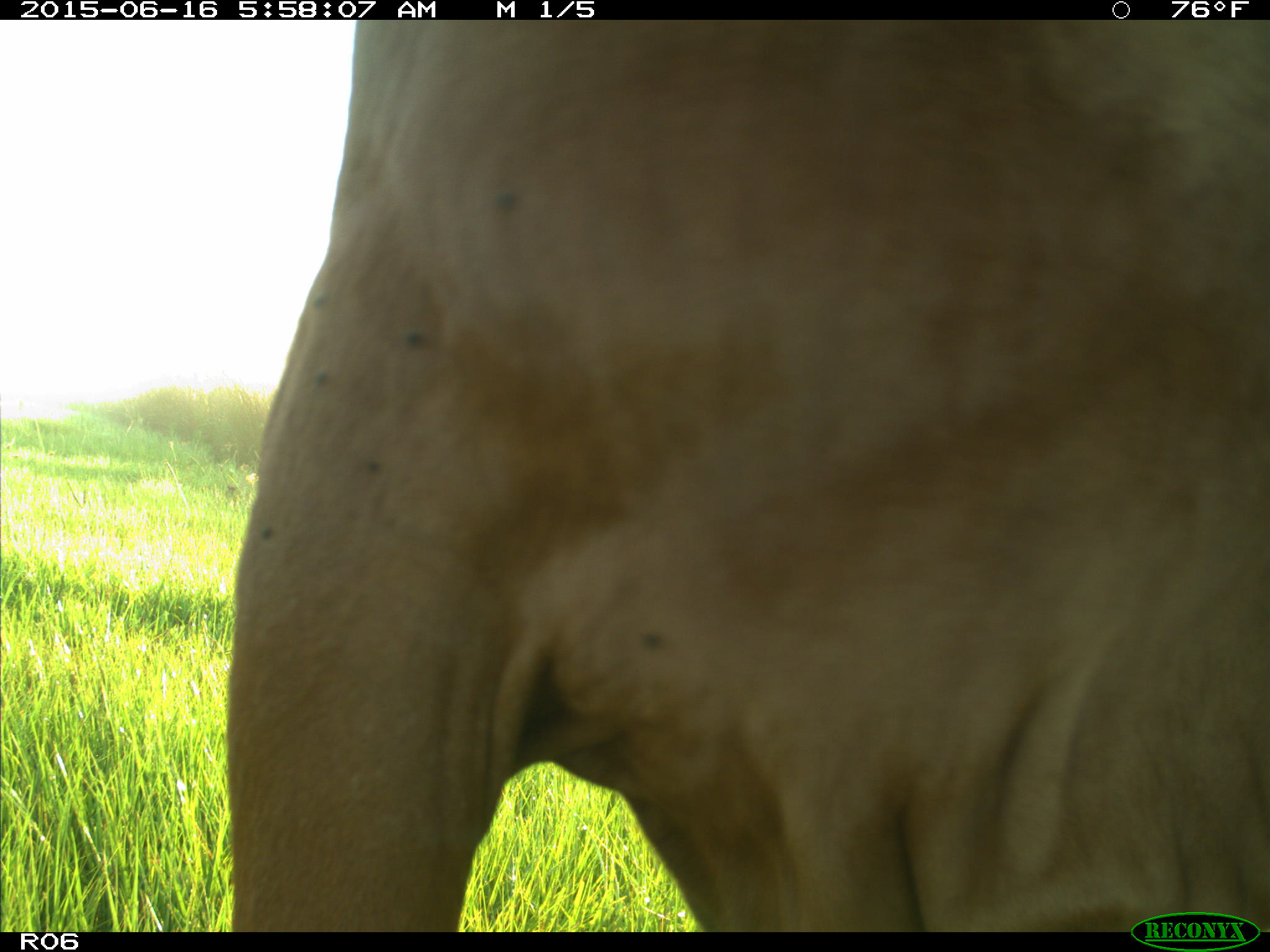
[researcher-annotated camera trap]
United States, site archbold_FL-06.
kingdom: Animalia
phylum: Chordata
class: Mammalia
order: Artiodactyla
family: Bovidae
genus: Bos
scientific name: Bos taurus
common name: domestic cow